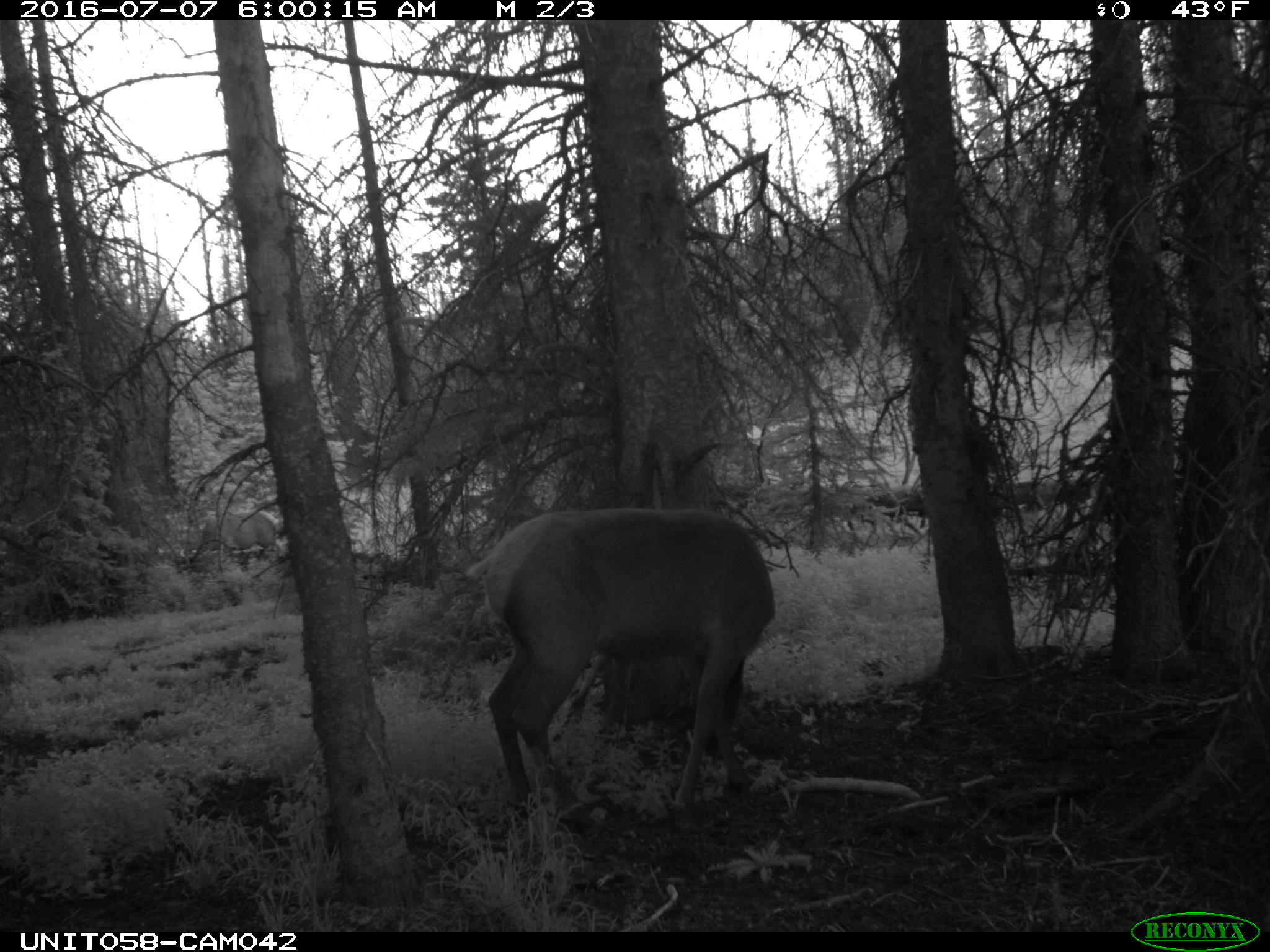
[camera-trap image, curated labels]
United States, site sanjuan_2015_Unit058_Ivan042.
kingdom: Animalia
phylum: Chordata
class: Mammalia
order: Artiodactyla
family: Cervidae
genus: Cervus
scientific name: Cervus elaphus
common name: red deer